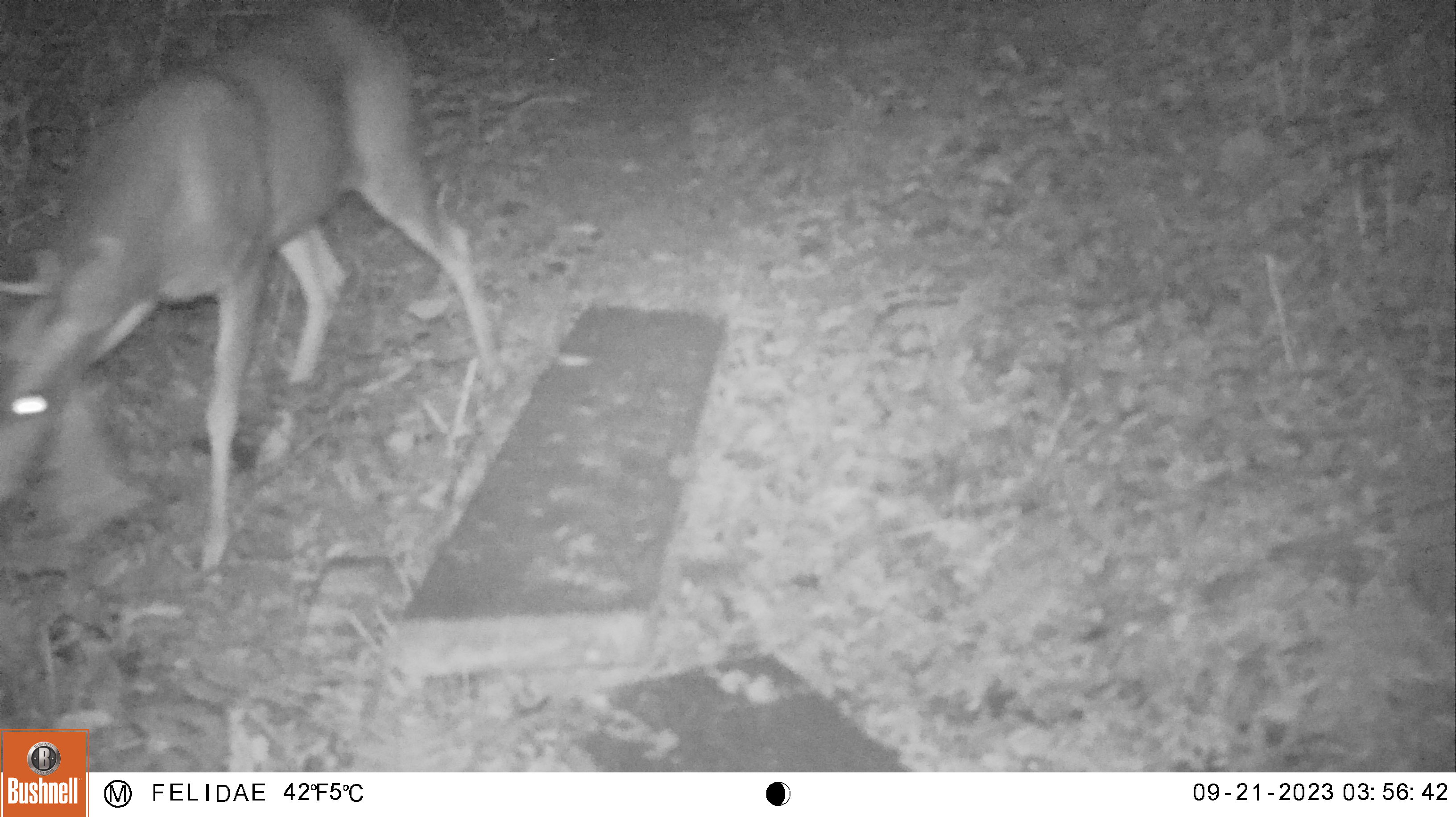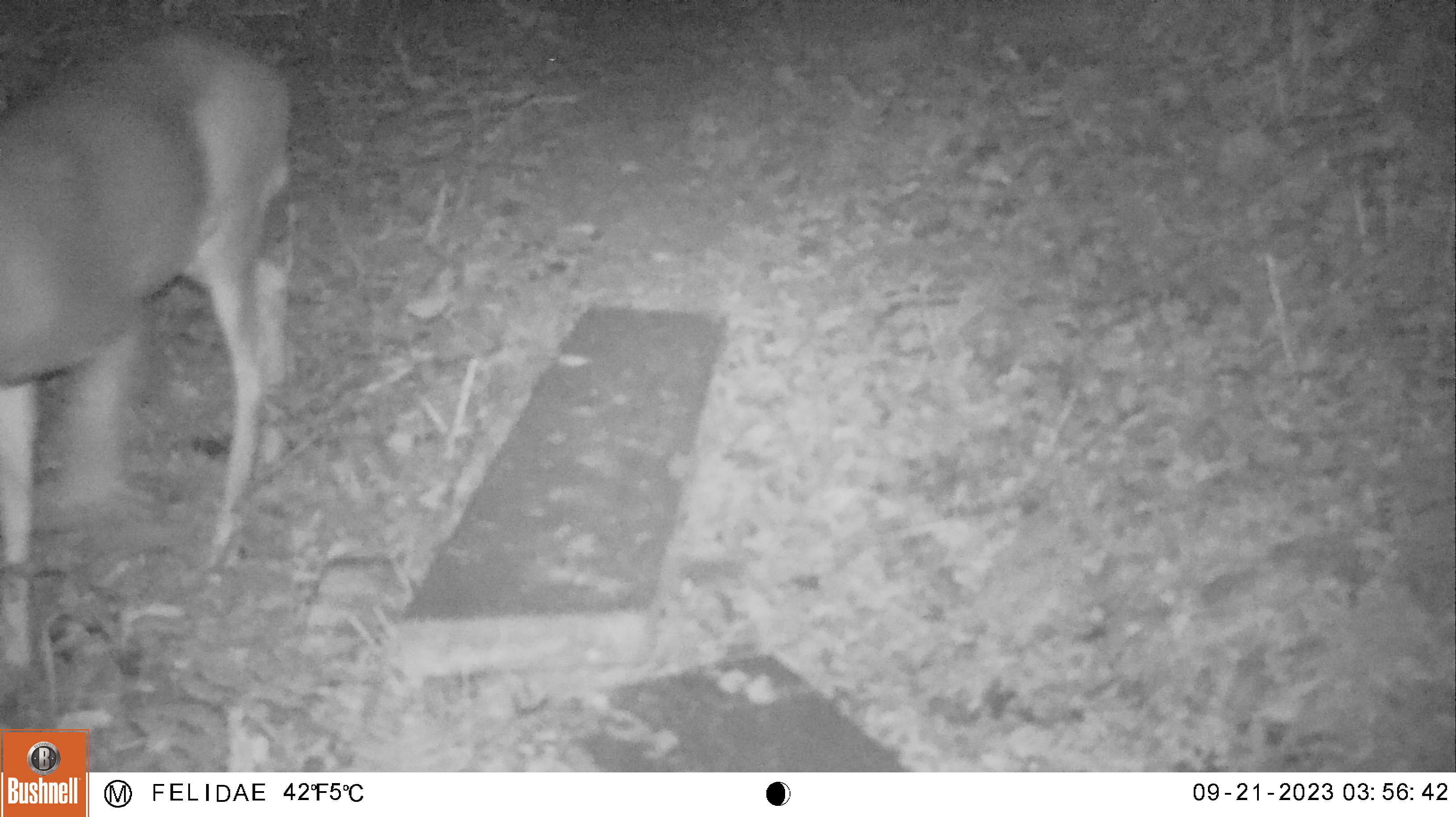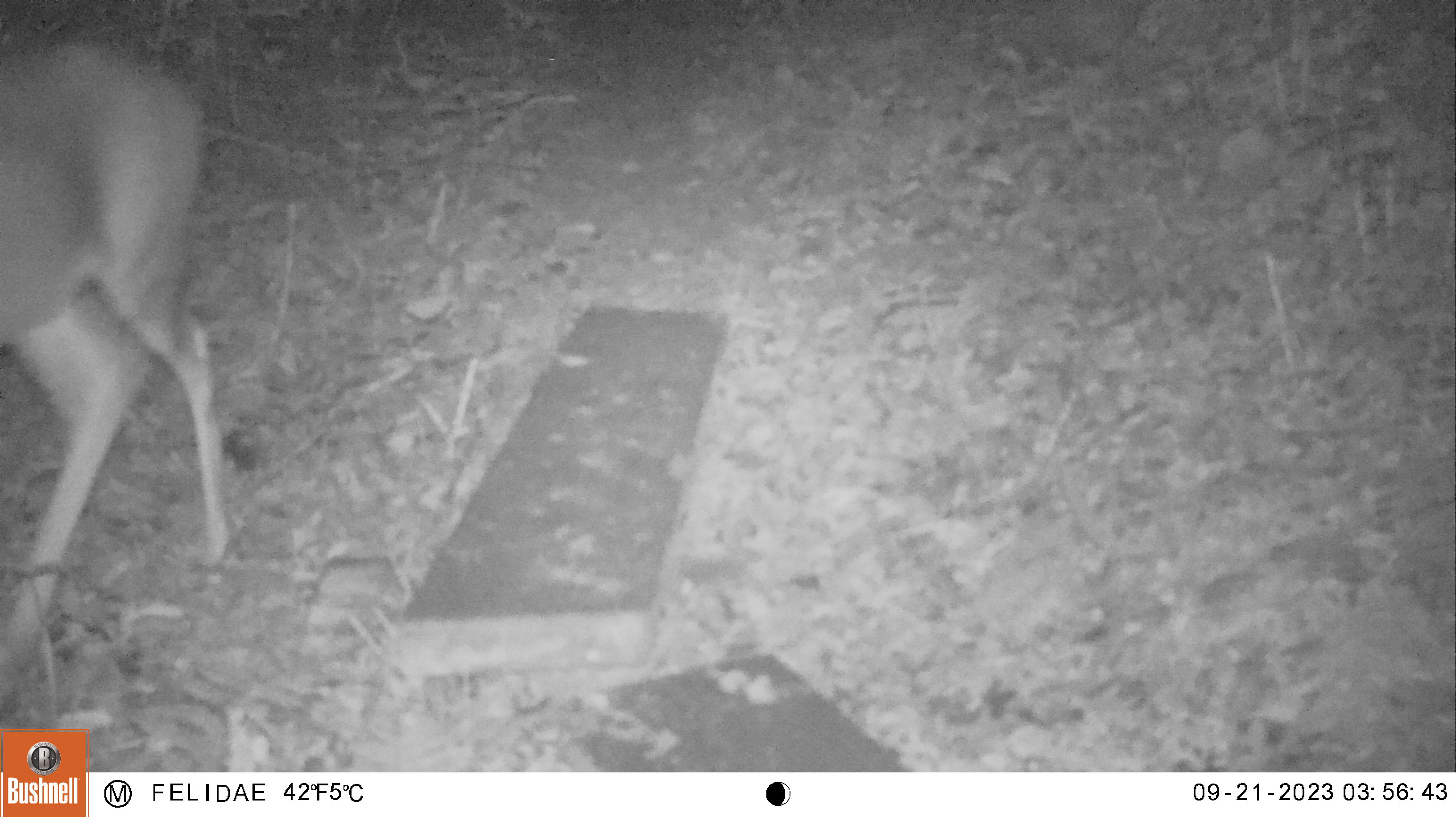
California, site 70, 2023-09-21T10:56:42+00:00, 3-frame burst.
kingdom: Animalia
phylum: Chordata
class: Mammalia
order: Artiodactyla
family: Cervidae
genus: Odocoileus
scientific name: Odocoileus hemionus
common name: mule deer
Mule deer (Odocoileus hemionus).